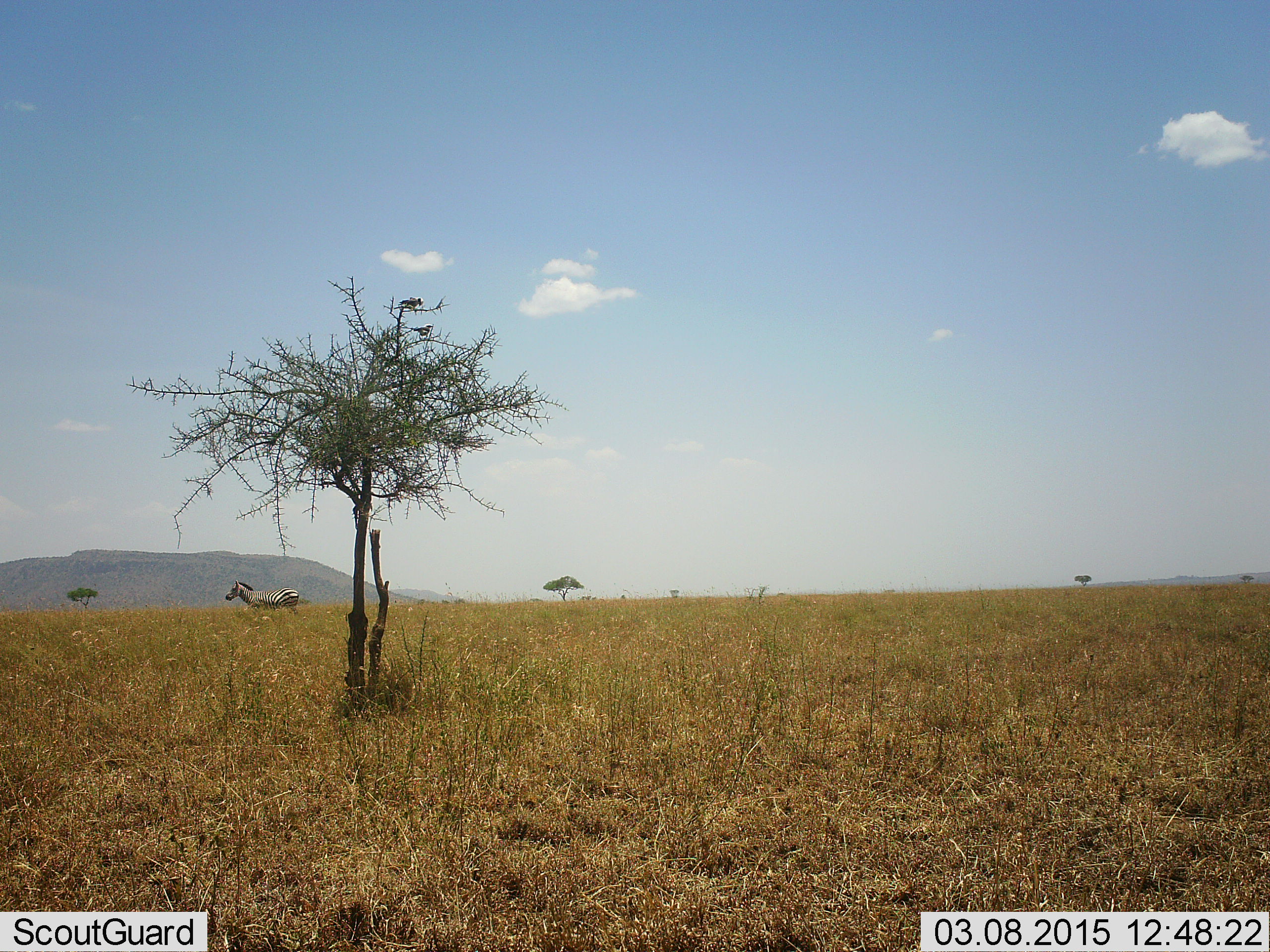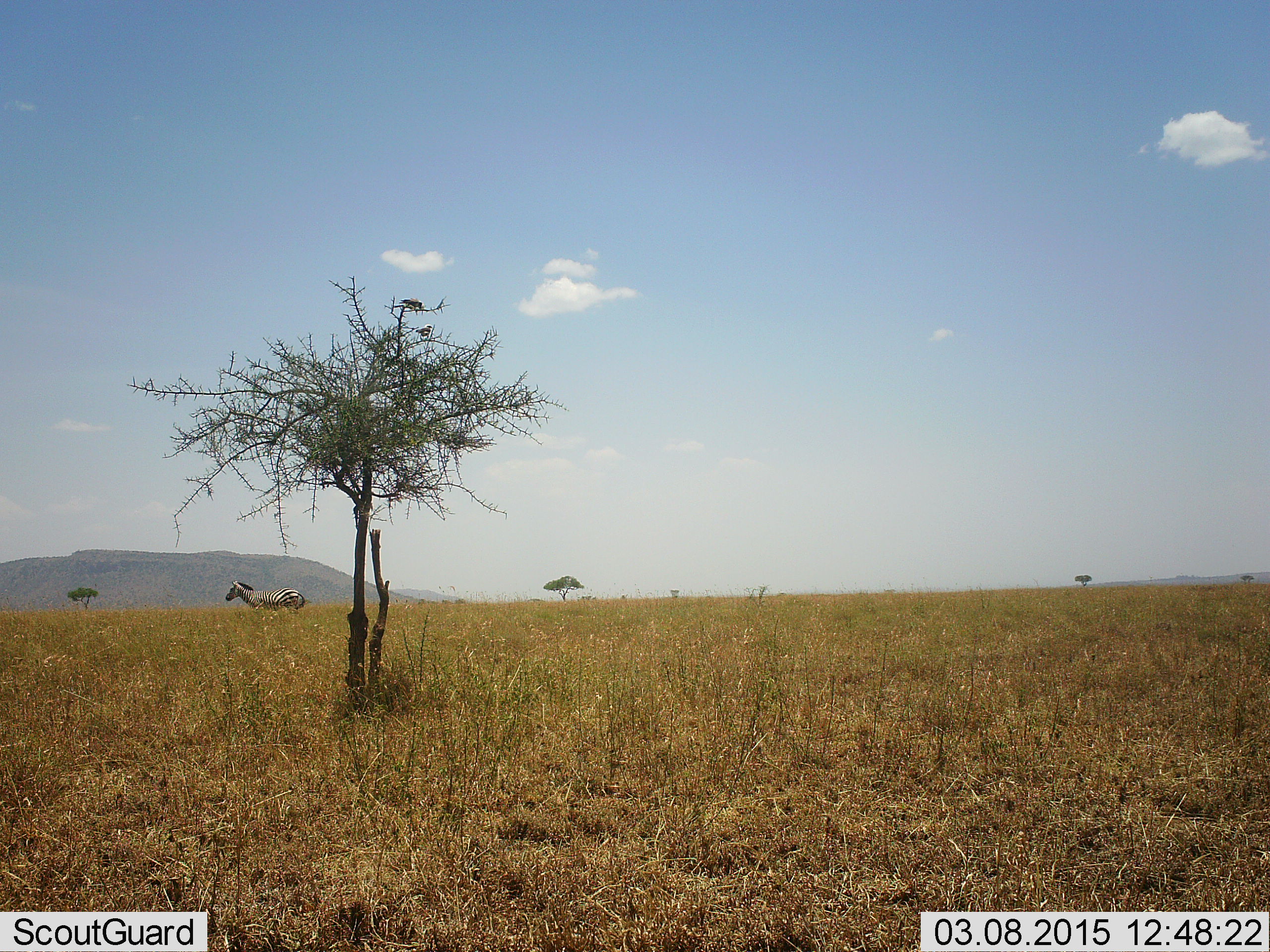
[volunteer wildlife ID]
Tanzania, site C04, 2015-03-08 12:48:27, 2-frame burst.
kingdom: Animalia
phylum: Chordata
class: Aves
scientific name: Aves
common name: bird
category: otherbird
Otherbird (bird) (Aves), count 2. Behavior (volunteer vote fractions): standing 50%, resting 60%, moving 0%, interacting 10%. Young present (vote fraction): 0%. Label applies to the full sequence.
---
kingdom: Animalia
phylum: Chordata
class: Mammalia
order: Perissodactyla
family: Equidae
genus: Equus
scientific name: Equus quagga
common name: plains zebra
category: zebra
Zebra (plains zebra) (Equus quagga), count 1. Behavior (volunteer vote fractions): standing 89%, resting 6%, moving 6%, interacting 0%. Young present (vote fraction): 0%. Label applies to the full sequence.